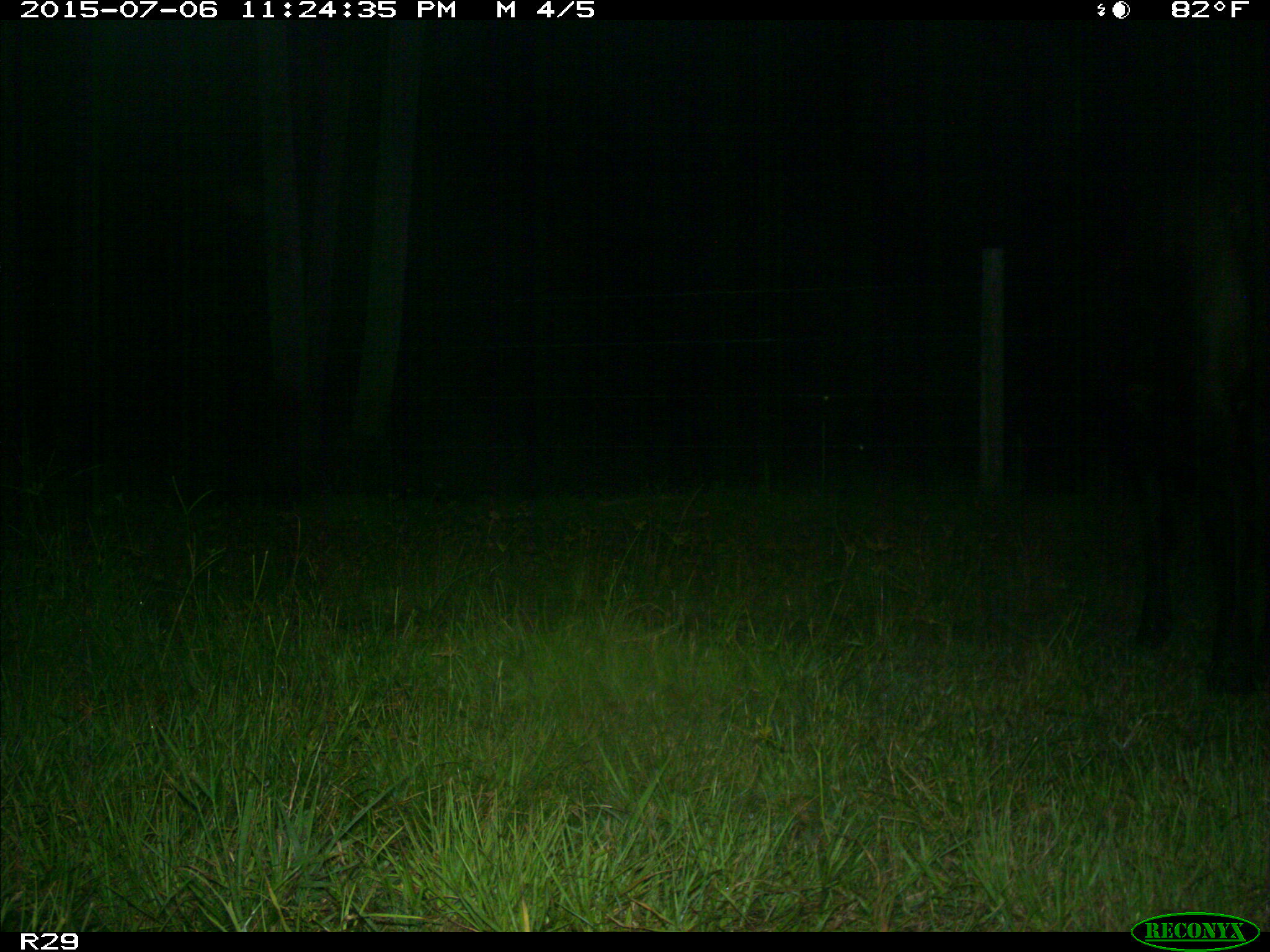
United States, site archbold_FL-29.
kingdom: Animalia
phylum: Chordata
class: Mammalia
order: Artiodactyla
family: Bovidae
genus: Bos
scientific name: Bos taurus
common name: domestic cow